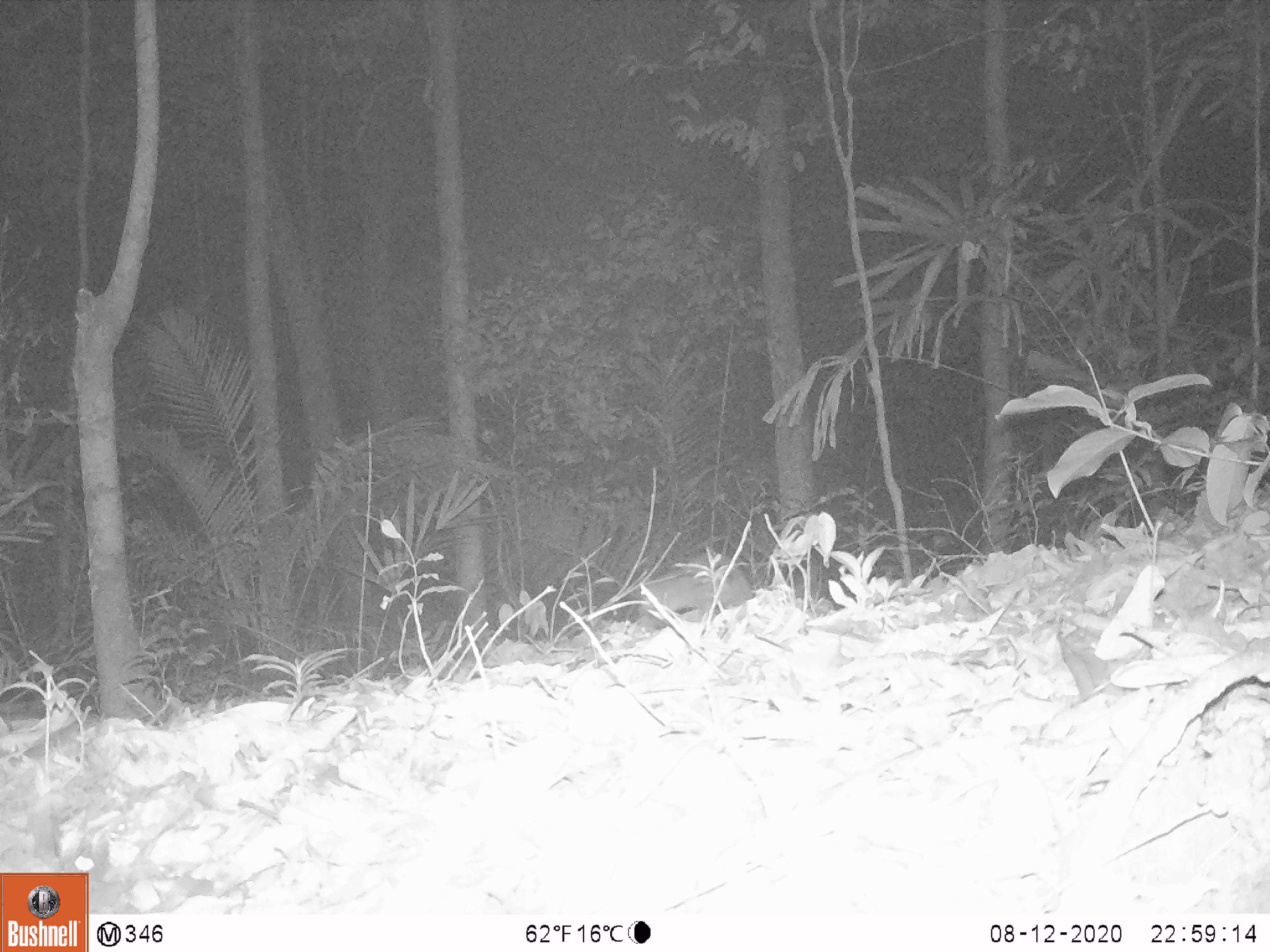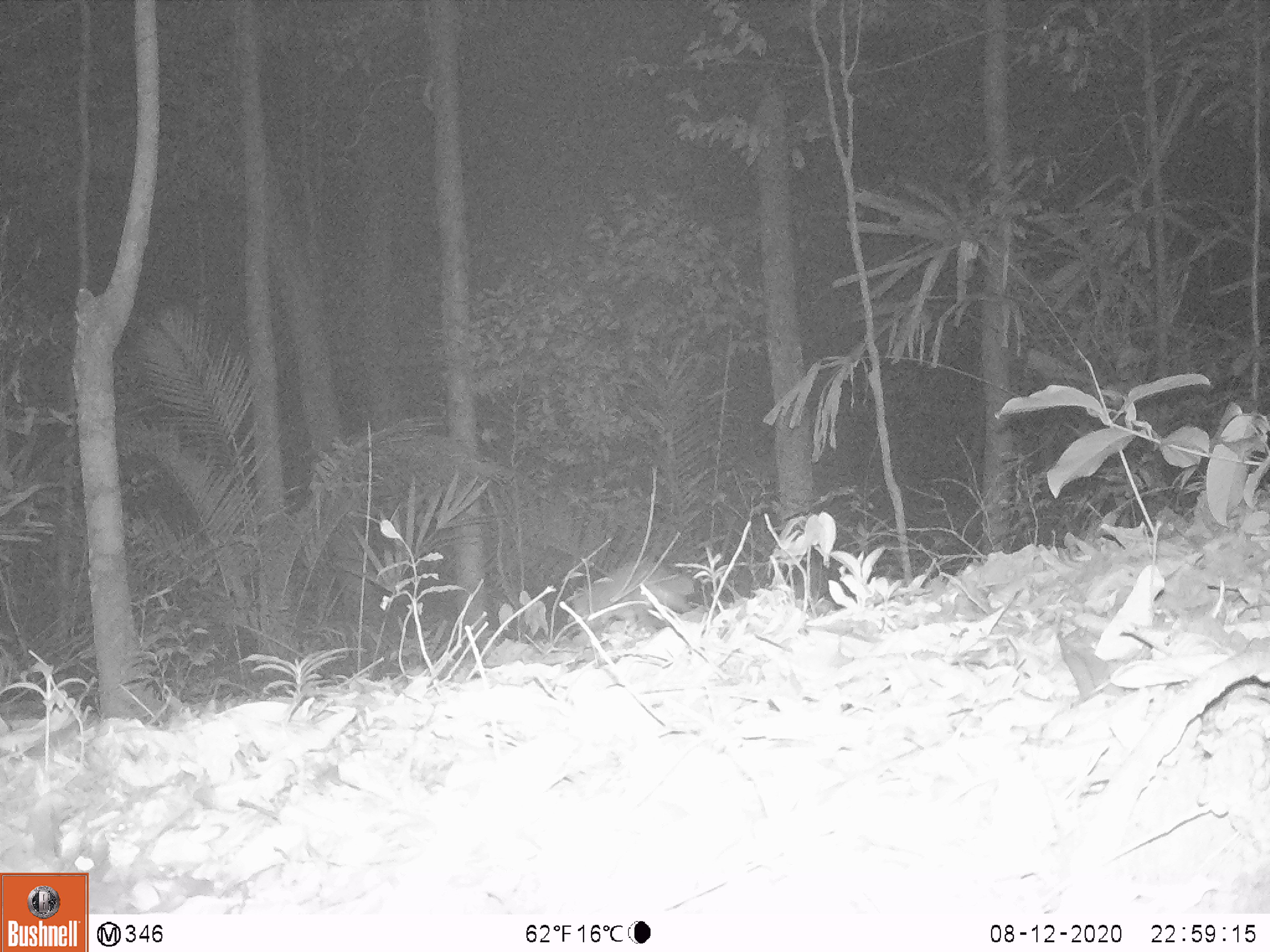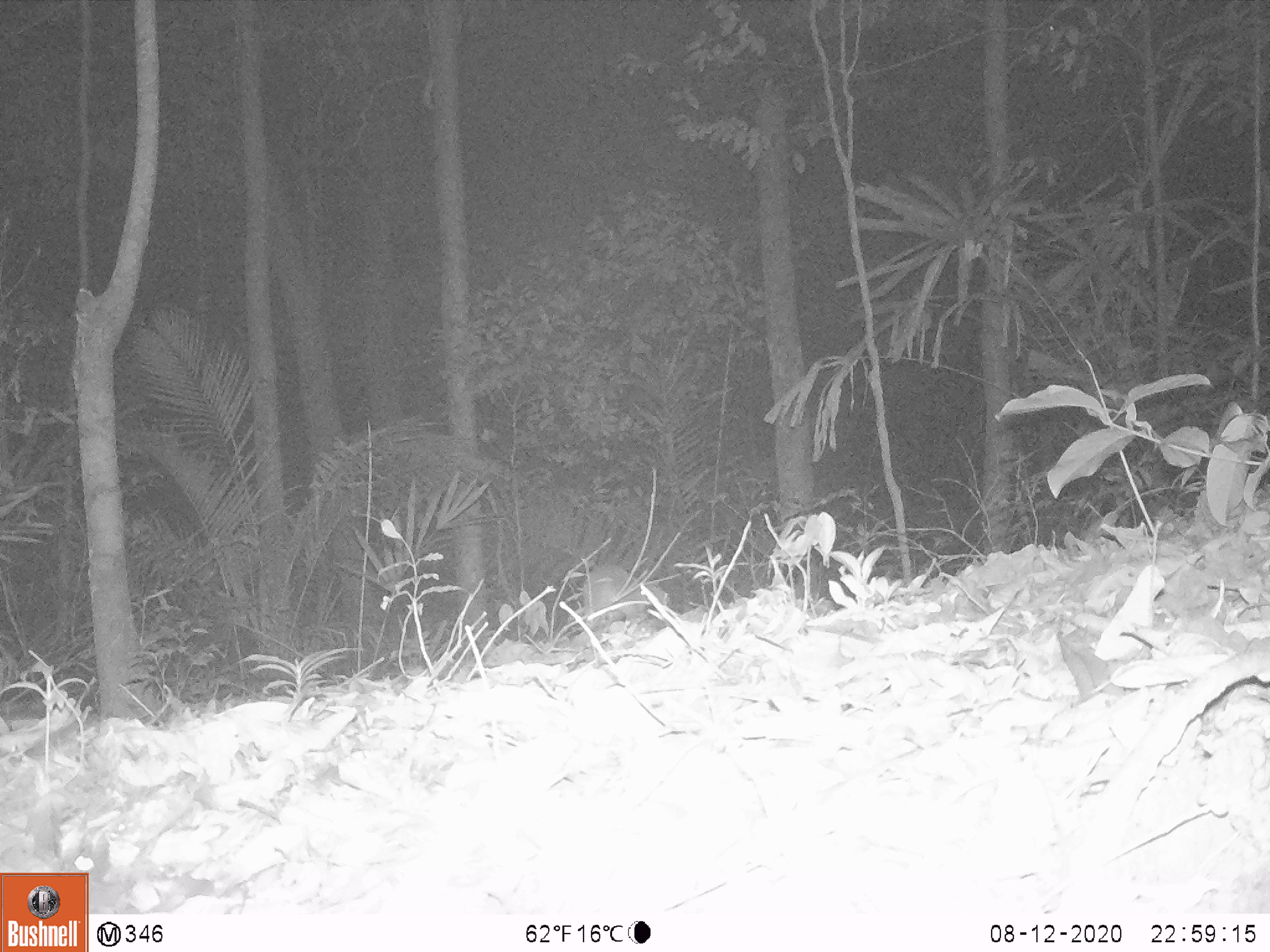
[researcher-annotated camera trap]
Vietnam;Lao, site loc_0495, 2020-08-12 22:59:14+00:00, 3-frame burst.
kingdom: Animalia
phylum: Chordata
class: Mammalia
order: Carnivora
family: Mustelidae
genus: Melogale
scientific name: Melogale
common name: ferret badger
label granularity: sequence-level